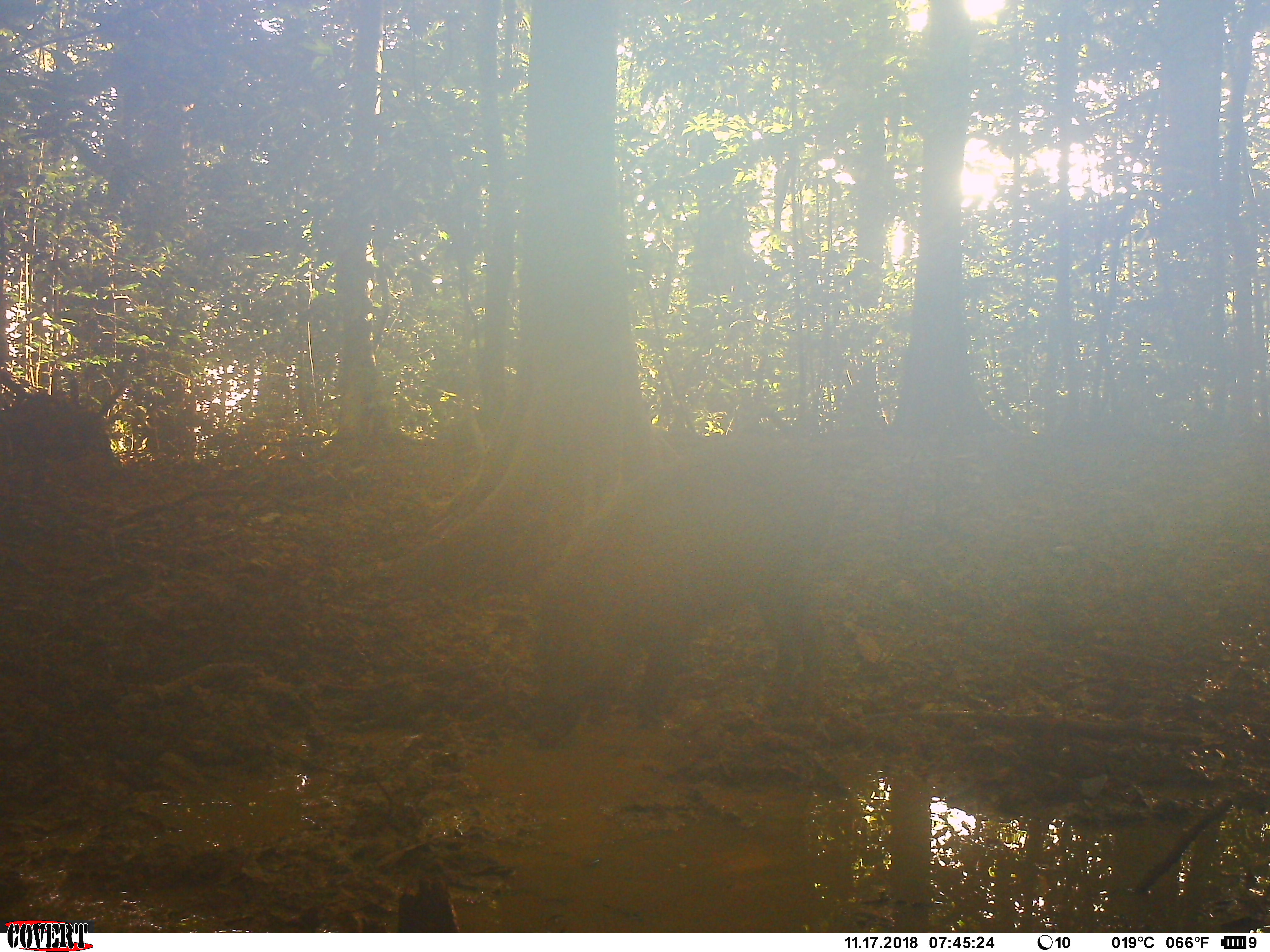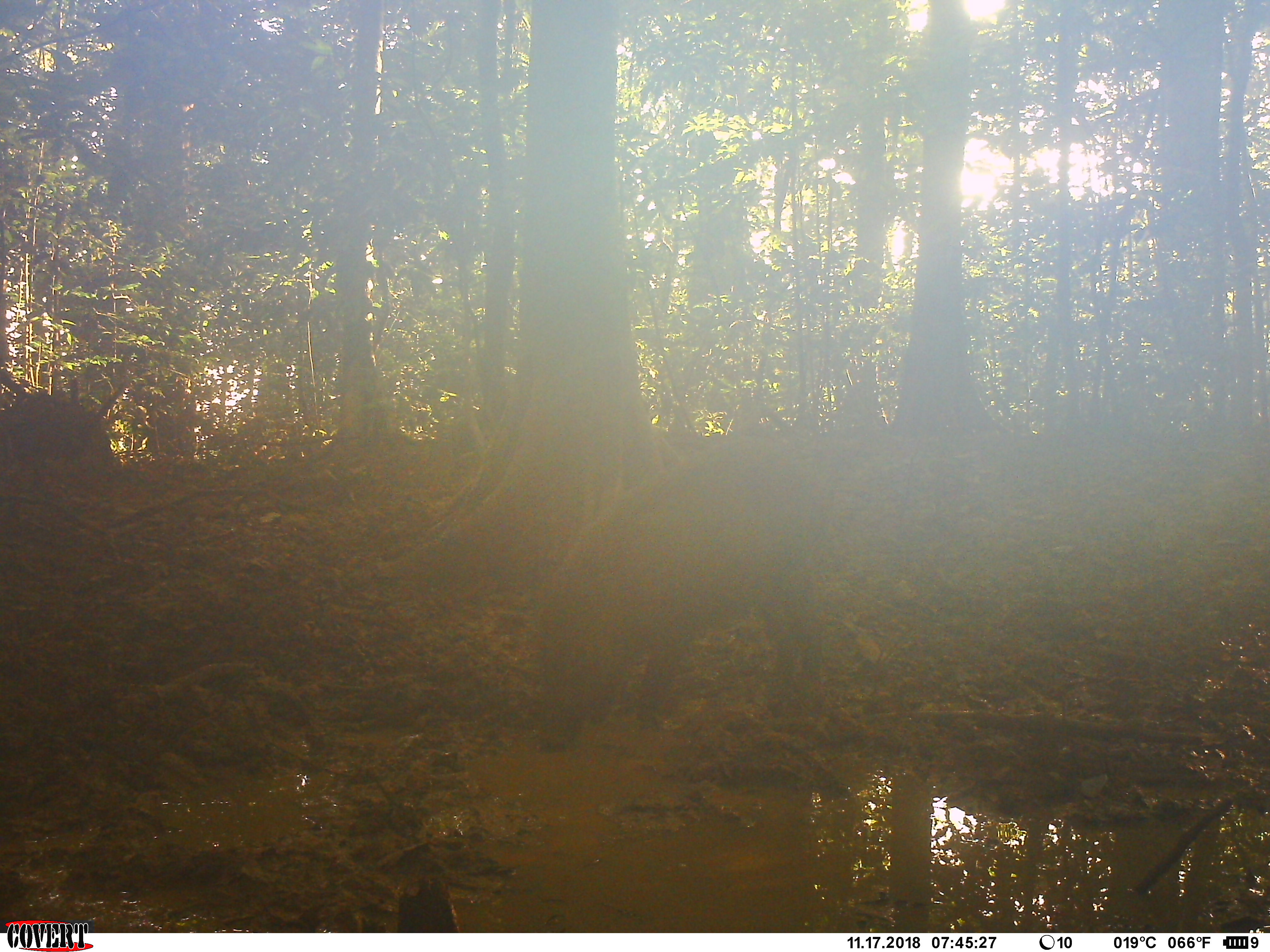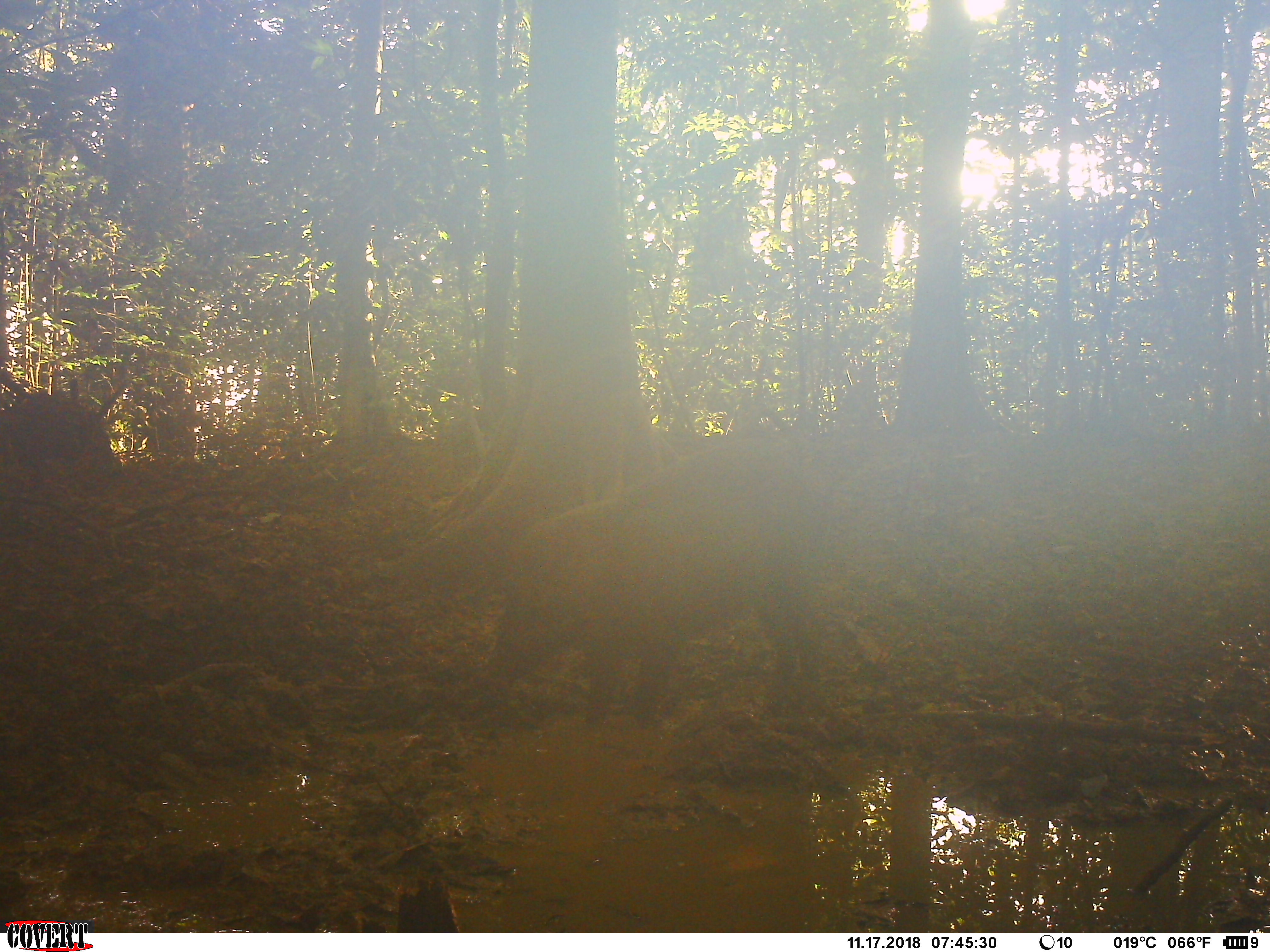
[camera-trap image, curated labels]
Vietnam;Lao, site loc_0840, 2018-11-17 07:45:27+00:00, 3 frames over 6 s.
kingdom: Animalia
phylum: Chordata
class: Mammalia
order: Artiodactyla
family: Suidae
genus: Sus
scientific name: Sus scrofa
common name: eurasian wild pig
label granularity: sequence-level